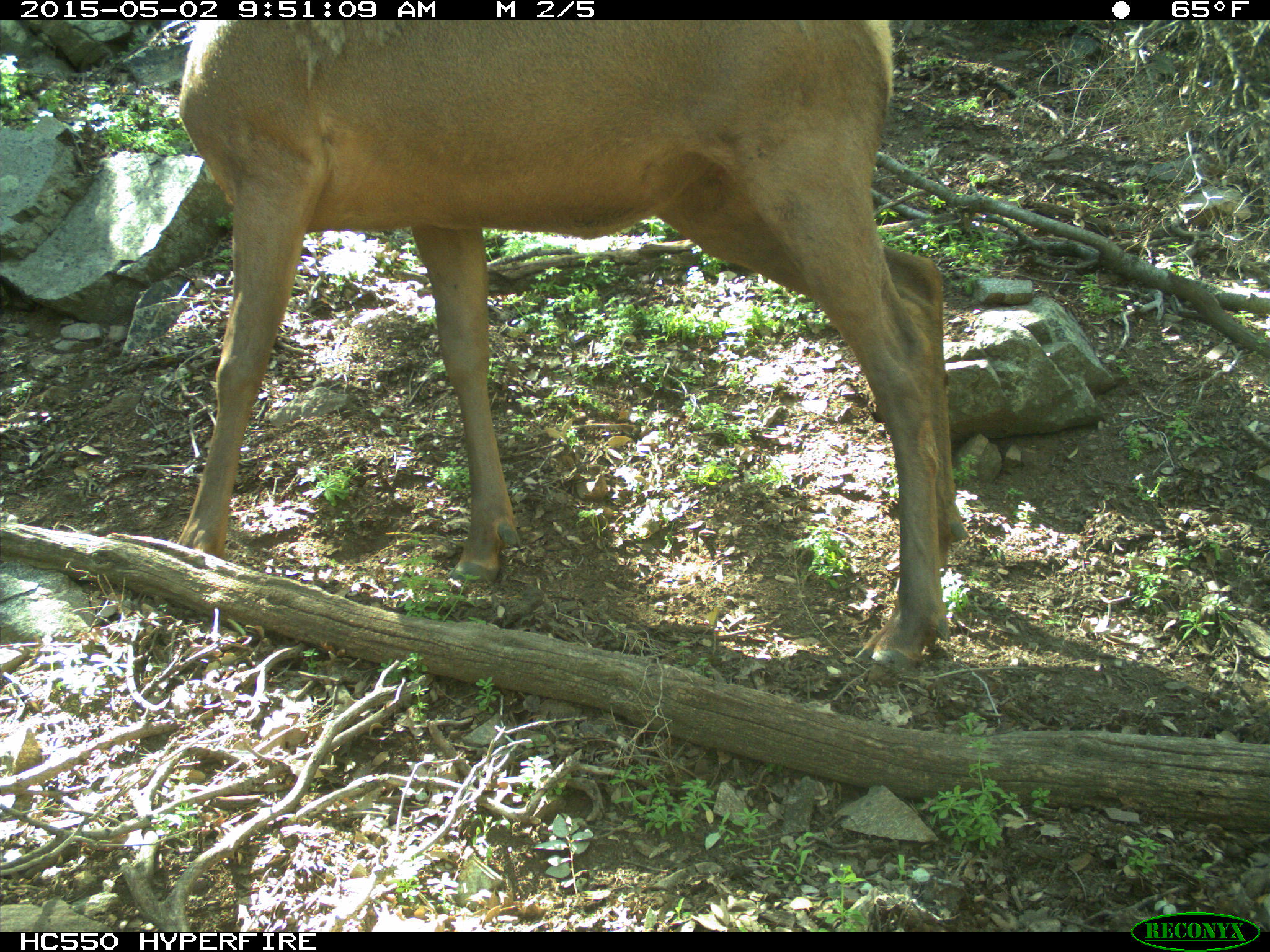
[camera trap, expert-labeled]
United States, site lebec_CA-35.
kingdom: Animalia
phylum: Chordata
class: Mammalia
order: Artiodactyla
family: Cervidae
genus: Cervus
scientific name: Cervus canadensis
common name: elk